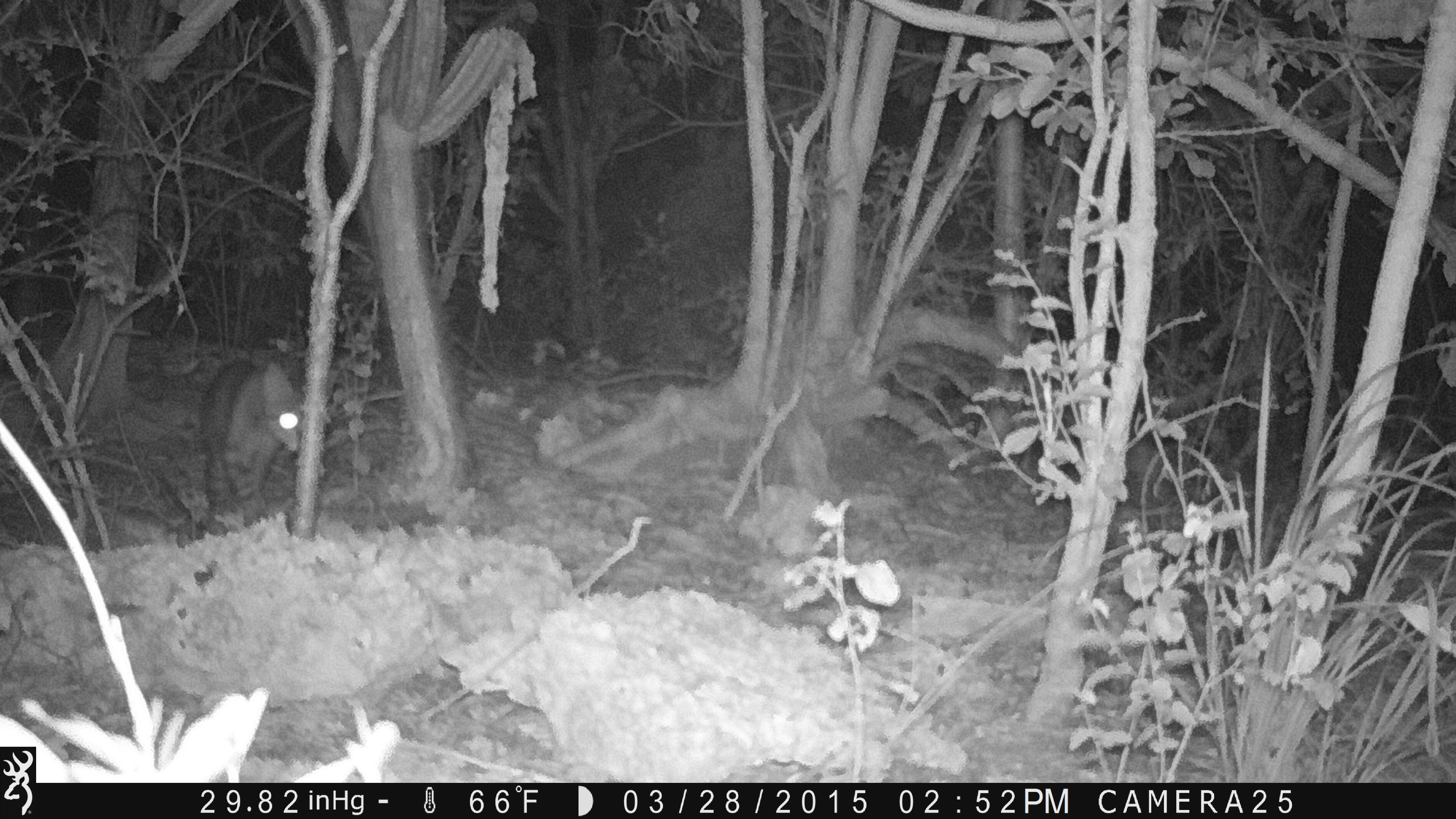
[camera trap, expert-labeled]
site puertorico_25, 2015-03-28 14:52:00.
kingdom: Animalia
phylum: Chordata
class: Mammalia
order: Carnivora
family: Felidae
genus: Felis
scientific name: Felis catus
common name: cat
Cat (Felis catus).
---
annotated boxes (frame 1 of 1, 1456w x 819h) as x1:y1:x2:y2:
cat: 192:353:309:521